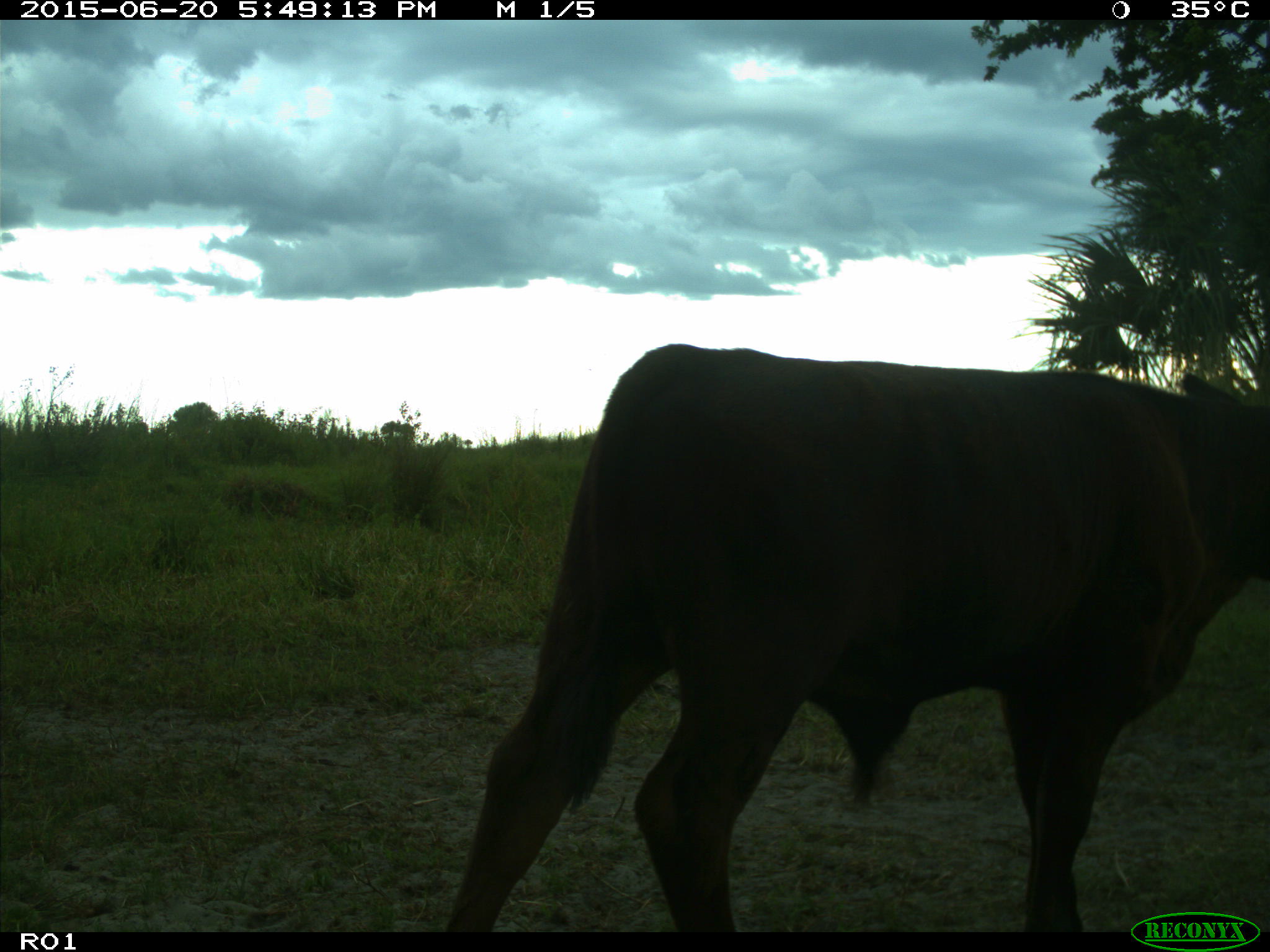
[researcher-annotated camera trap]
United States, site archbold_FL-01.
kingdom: Animalia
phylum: Chordata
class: Mammalia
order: Artiodactyla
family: Bovidae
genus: Bos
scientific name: Bos taurus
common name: domestic cow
Bos taurus (domestic cow).